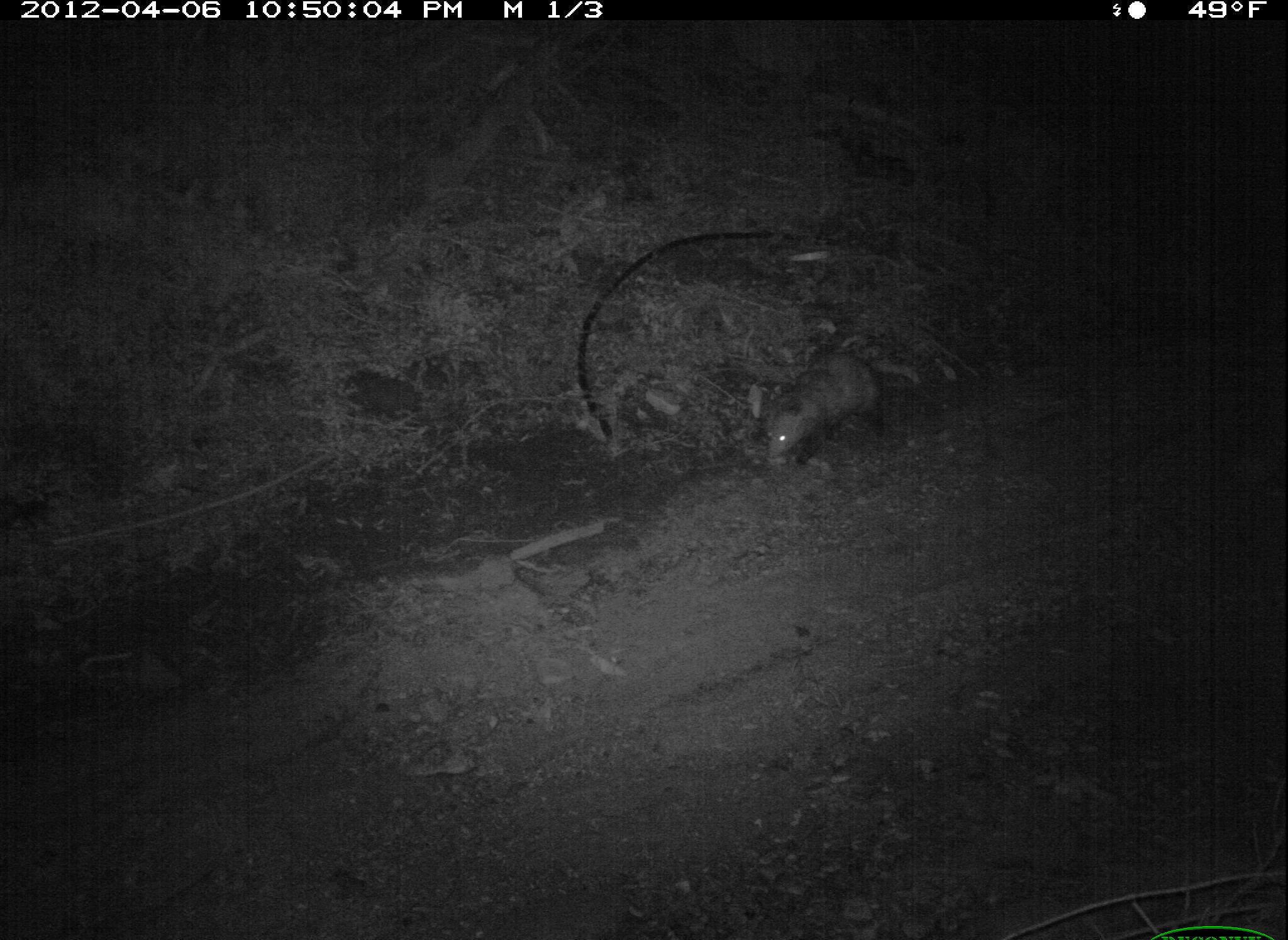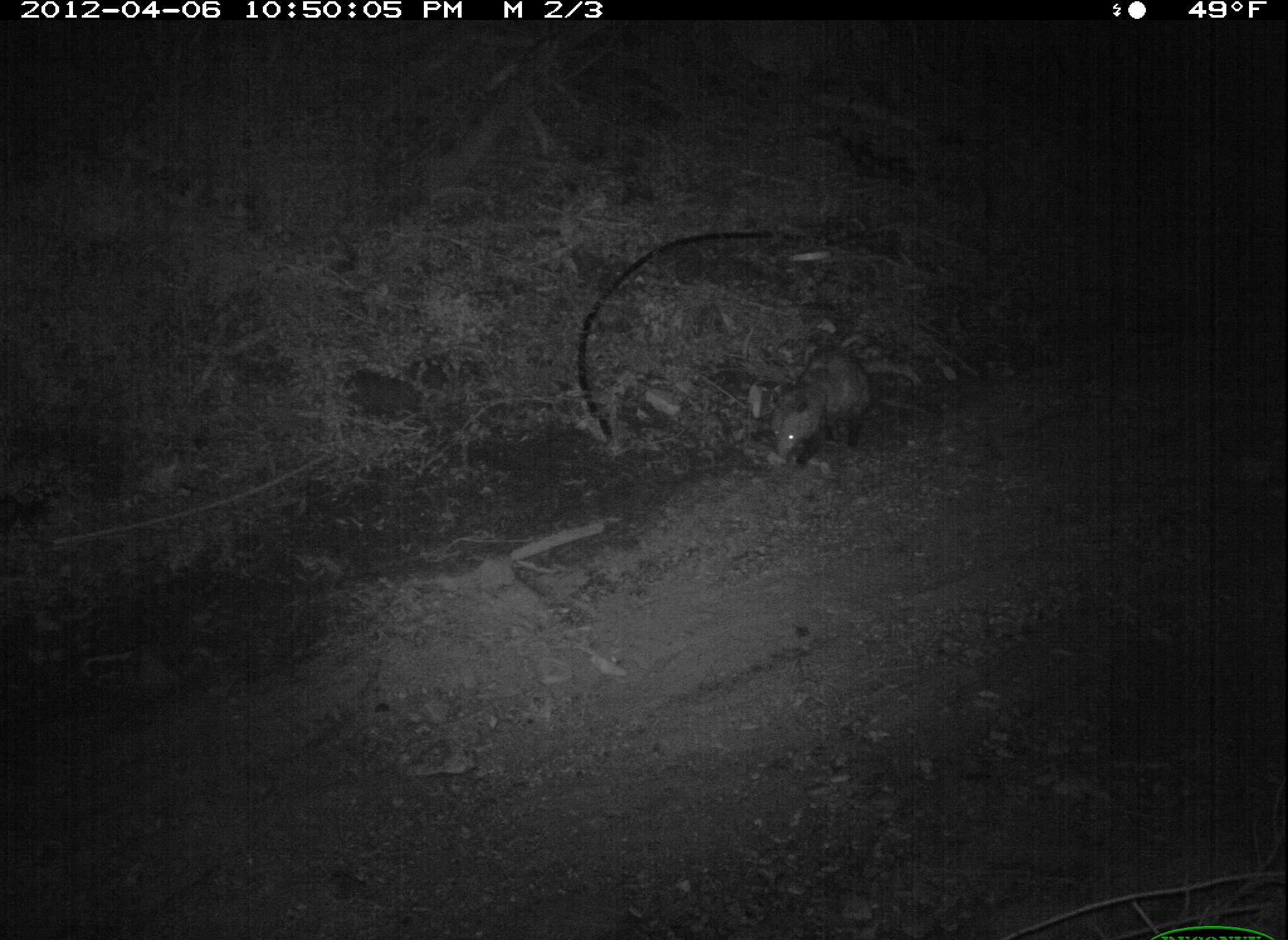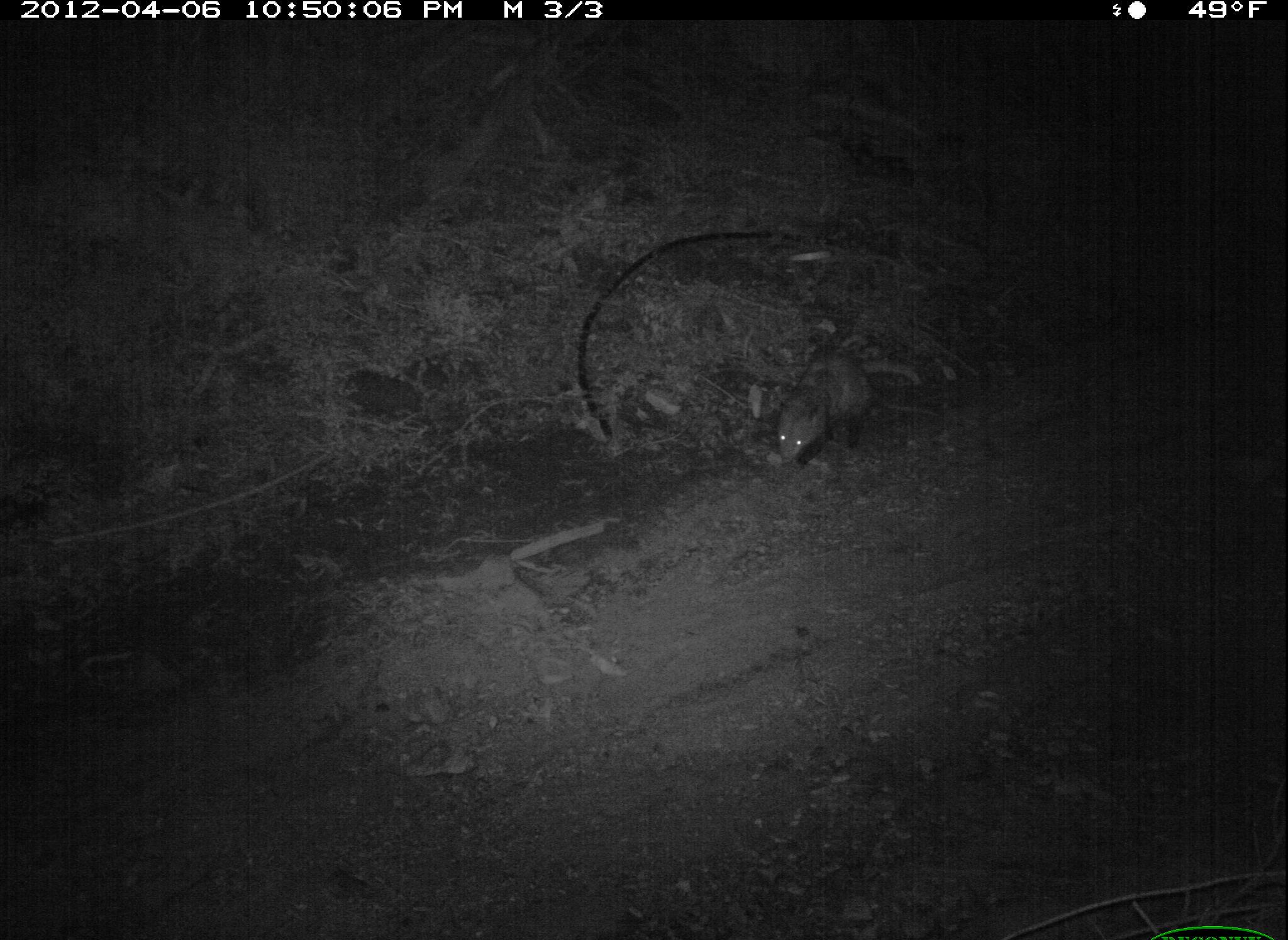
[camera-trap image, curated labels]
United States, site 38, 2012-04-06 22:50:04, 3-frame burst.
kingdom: Animalia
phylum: Chordata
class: Mammalia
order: Didelphimorphia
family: Didelphidae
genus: Didelphis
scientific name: Didelphis virginiana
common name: virginia opossum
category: opossum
Opossum (virginia opossum) (Didelphis virginiana).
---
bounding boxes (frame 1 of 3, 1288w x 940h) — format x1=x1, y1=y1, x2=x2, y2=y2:
opossum: x1=755, y1=337, x2=898, y2=470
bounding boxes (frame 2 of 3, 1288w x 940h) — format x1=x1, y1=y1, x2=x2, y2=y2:
opossum: x1=710, y1=329, x2=921, y2=488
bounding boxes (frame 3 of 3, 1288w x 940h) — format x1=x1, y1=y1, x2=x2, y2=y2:
opossum: x1=749, y1=321, x2=923, y2=475